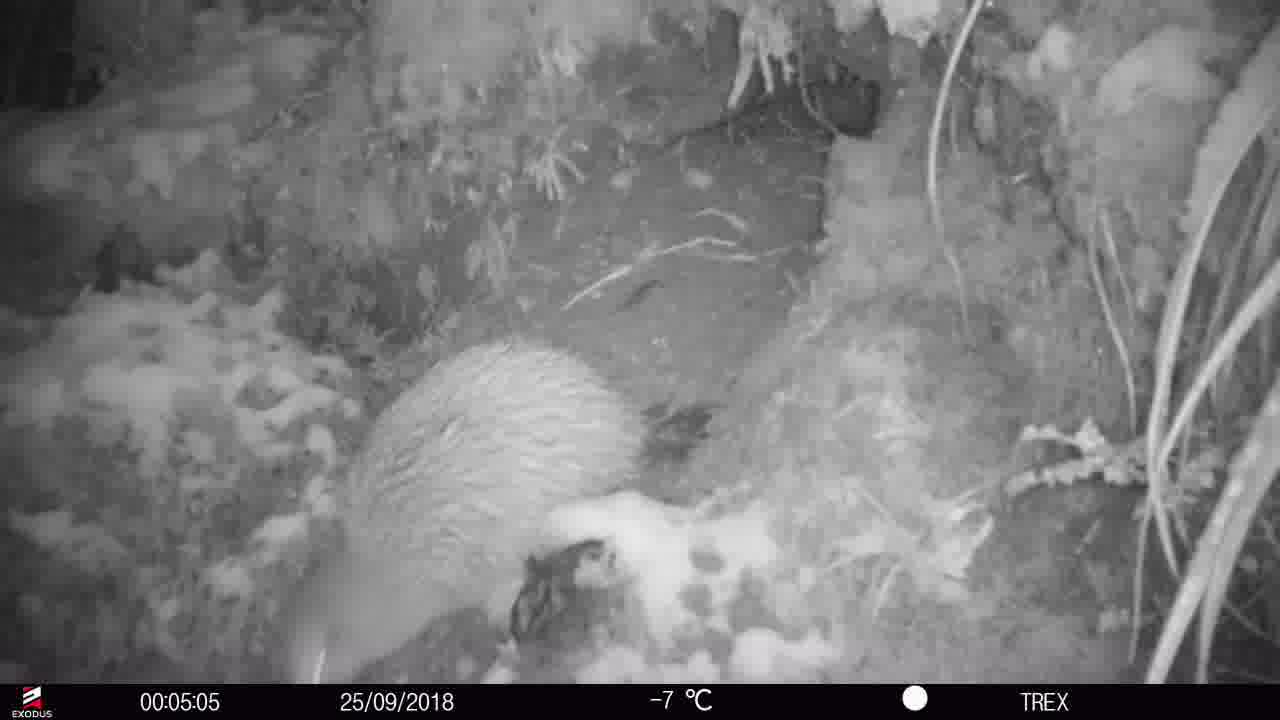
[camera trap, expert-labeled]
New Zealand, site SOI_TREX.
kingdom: Animalia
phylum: Chordata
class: Aves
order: Apterygiformes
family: Apterygidae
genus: Apteryx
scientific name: Apteryx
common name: kiwi